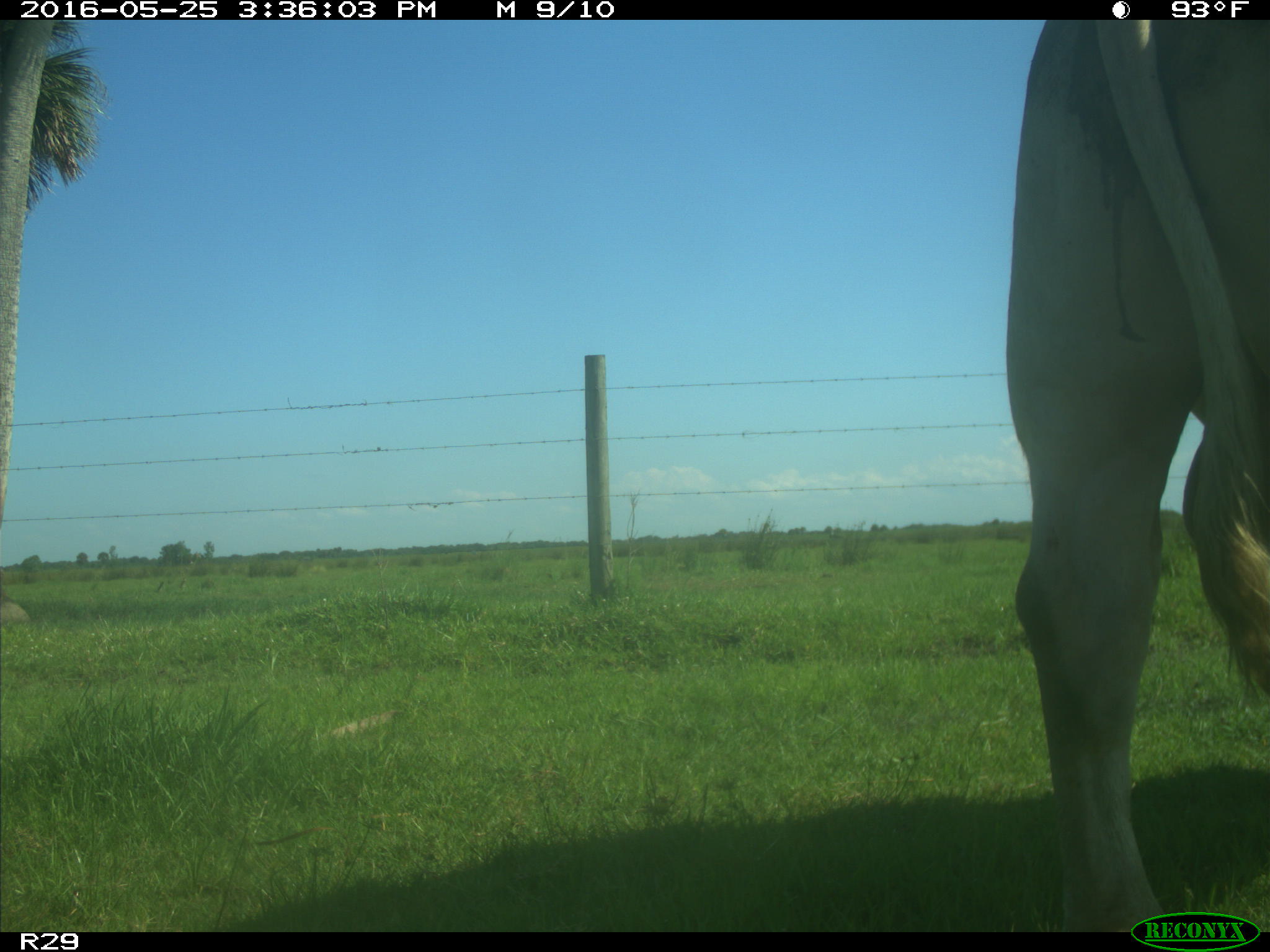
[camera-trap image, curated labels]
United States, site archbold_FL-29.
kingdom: Animalia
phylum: Chordata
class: Mammalia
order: Artiodactyla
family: Bovidae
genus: Bos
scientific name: Bos taurus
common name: domestic cow